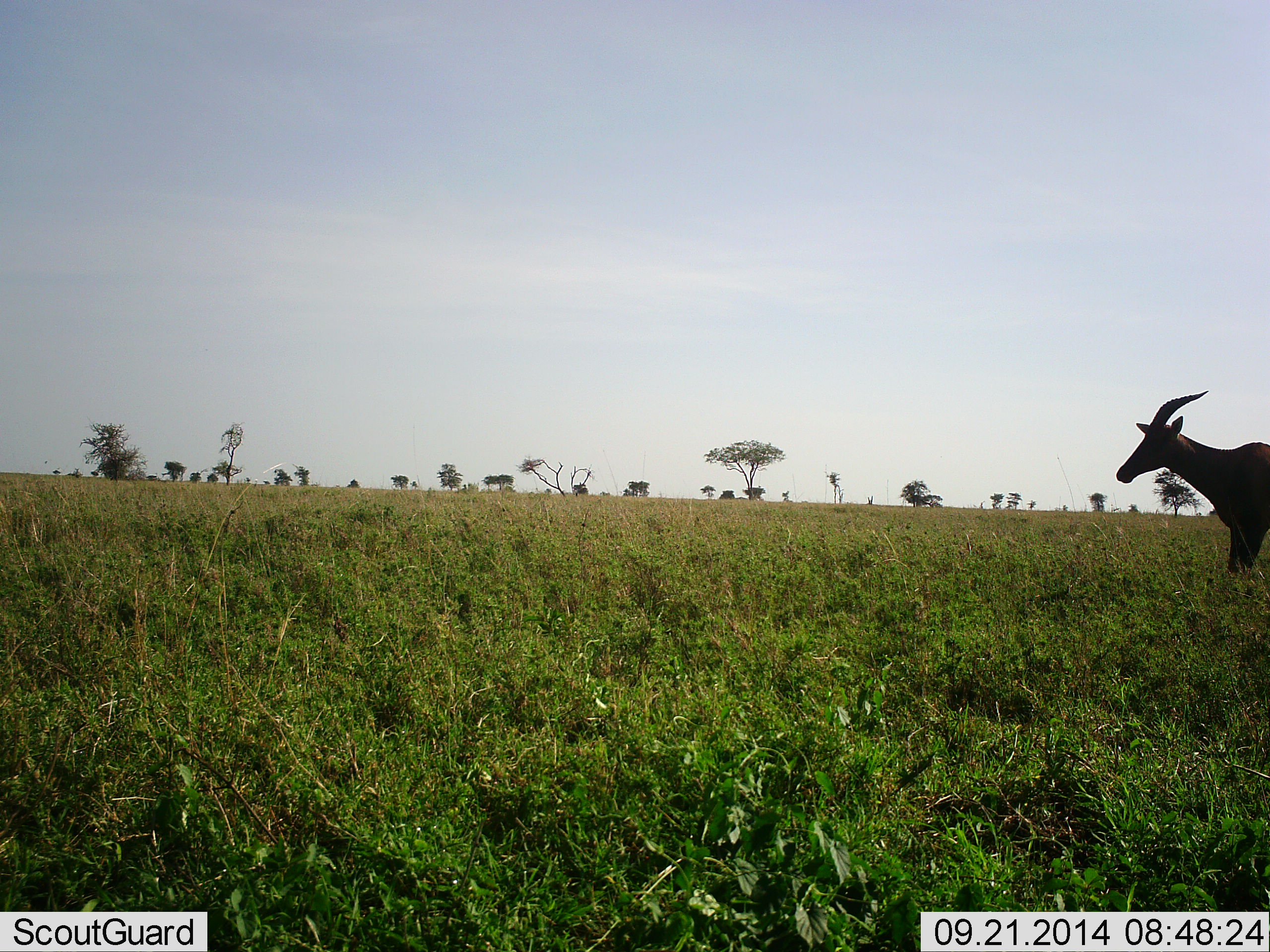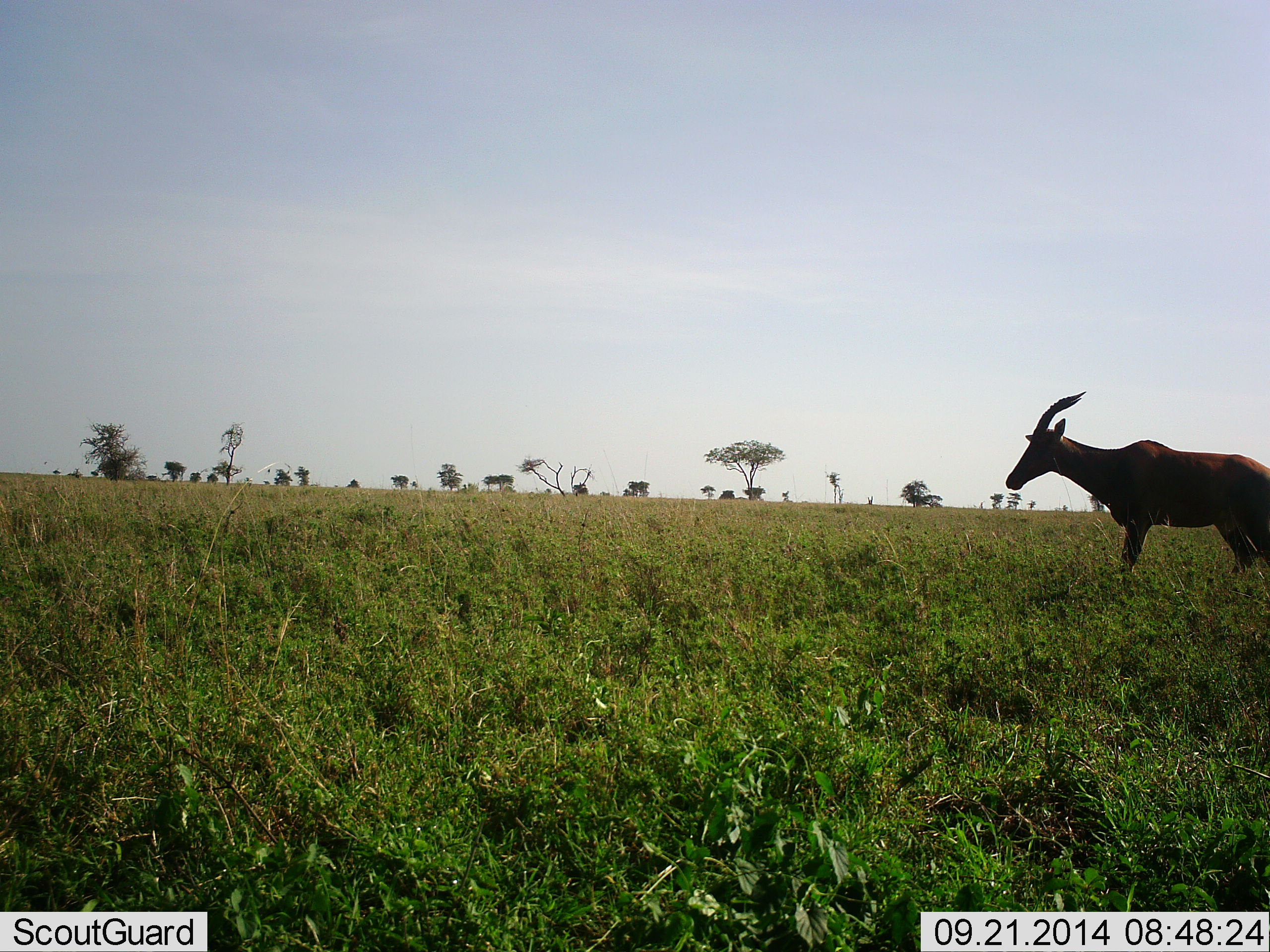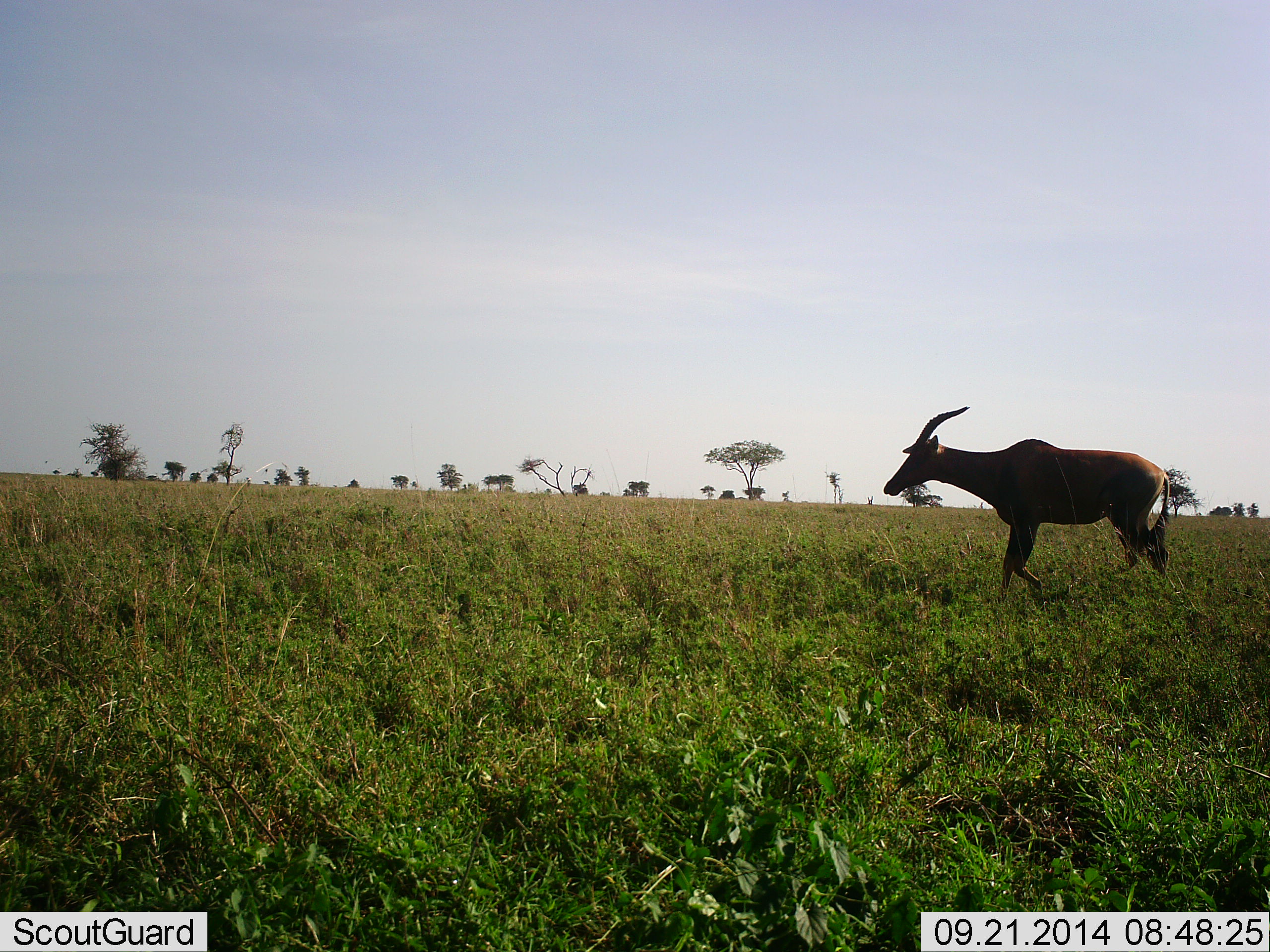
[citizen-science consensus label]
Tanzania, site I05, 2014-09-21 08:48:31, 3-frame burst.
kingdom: Animalia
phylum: Chordata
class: Mammalia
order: Artiodactyla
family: Bovidae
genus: Damaliscus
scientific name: Damaliscus lunatus jimela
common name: topi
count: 1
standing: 20%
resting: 0%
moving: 80%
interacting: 0%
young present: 0%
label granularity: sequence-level